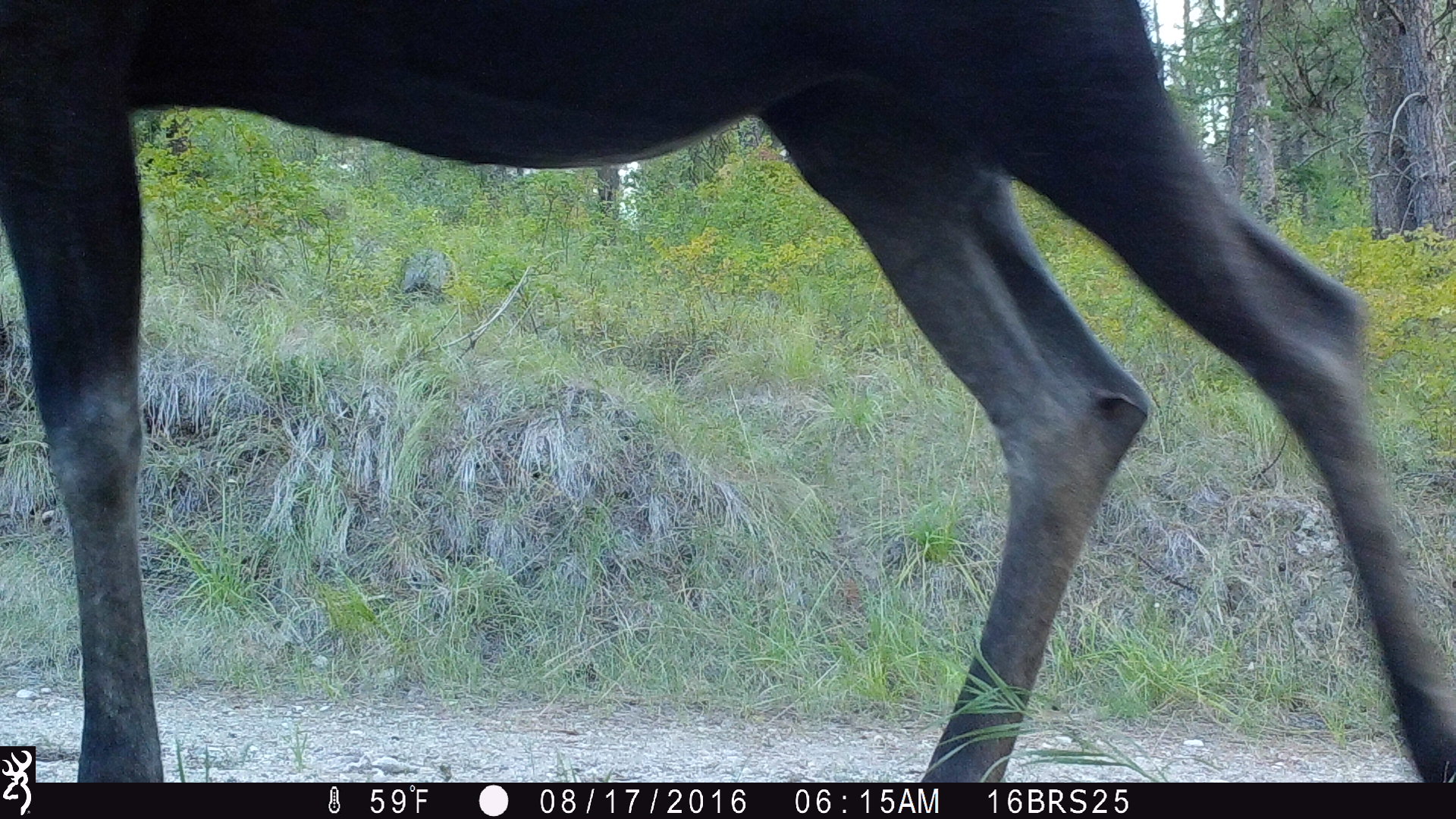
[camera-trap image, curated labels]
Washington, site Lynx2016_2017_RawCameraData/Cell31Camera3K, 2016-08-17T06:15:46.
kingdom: Animalia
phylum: Chordata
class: Mammalia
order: Artiodactyla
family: Cervidae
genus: Alces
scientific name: Alces alces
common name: moose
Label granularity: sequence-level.